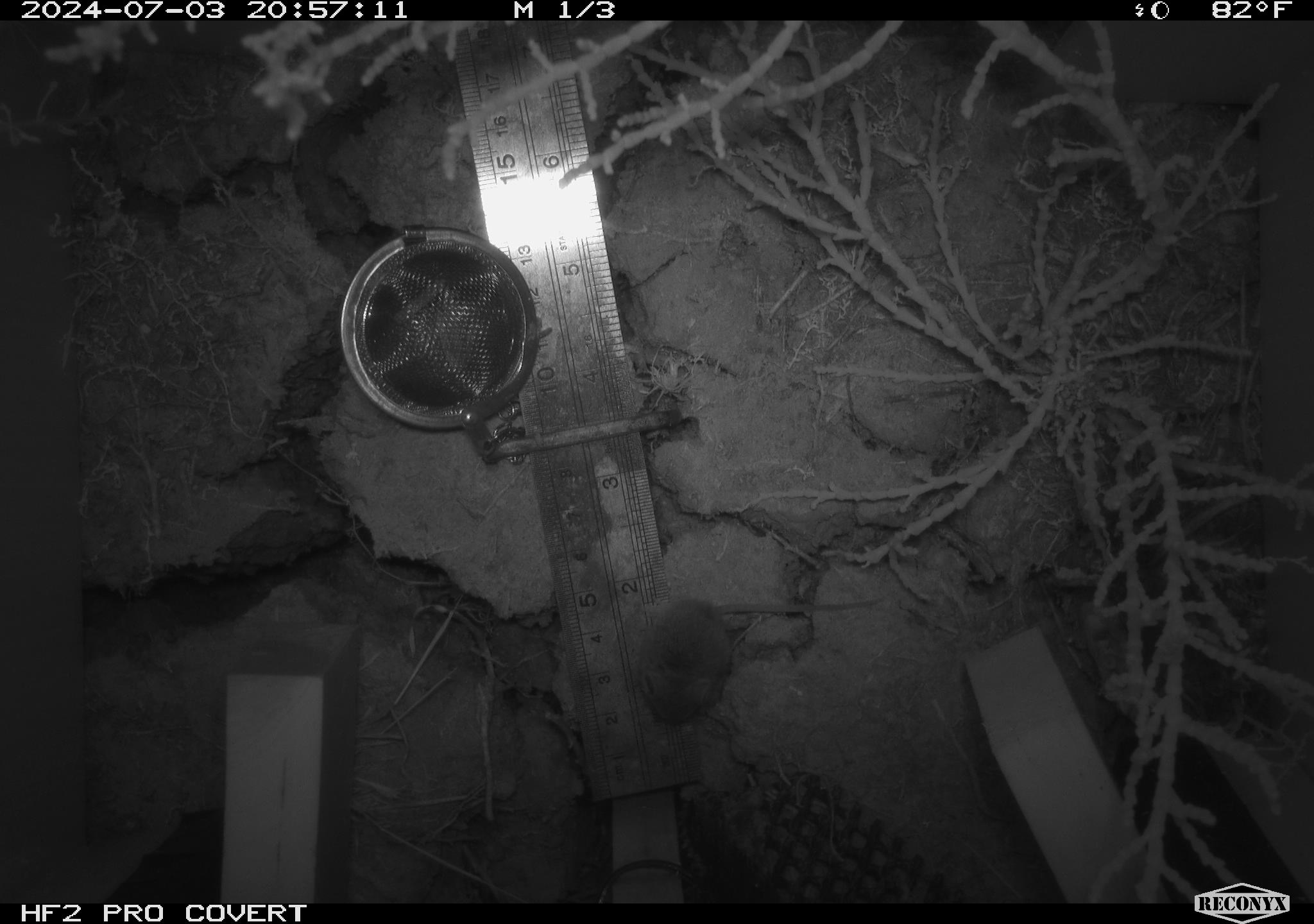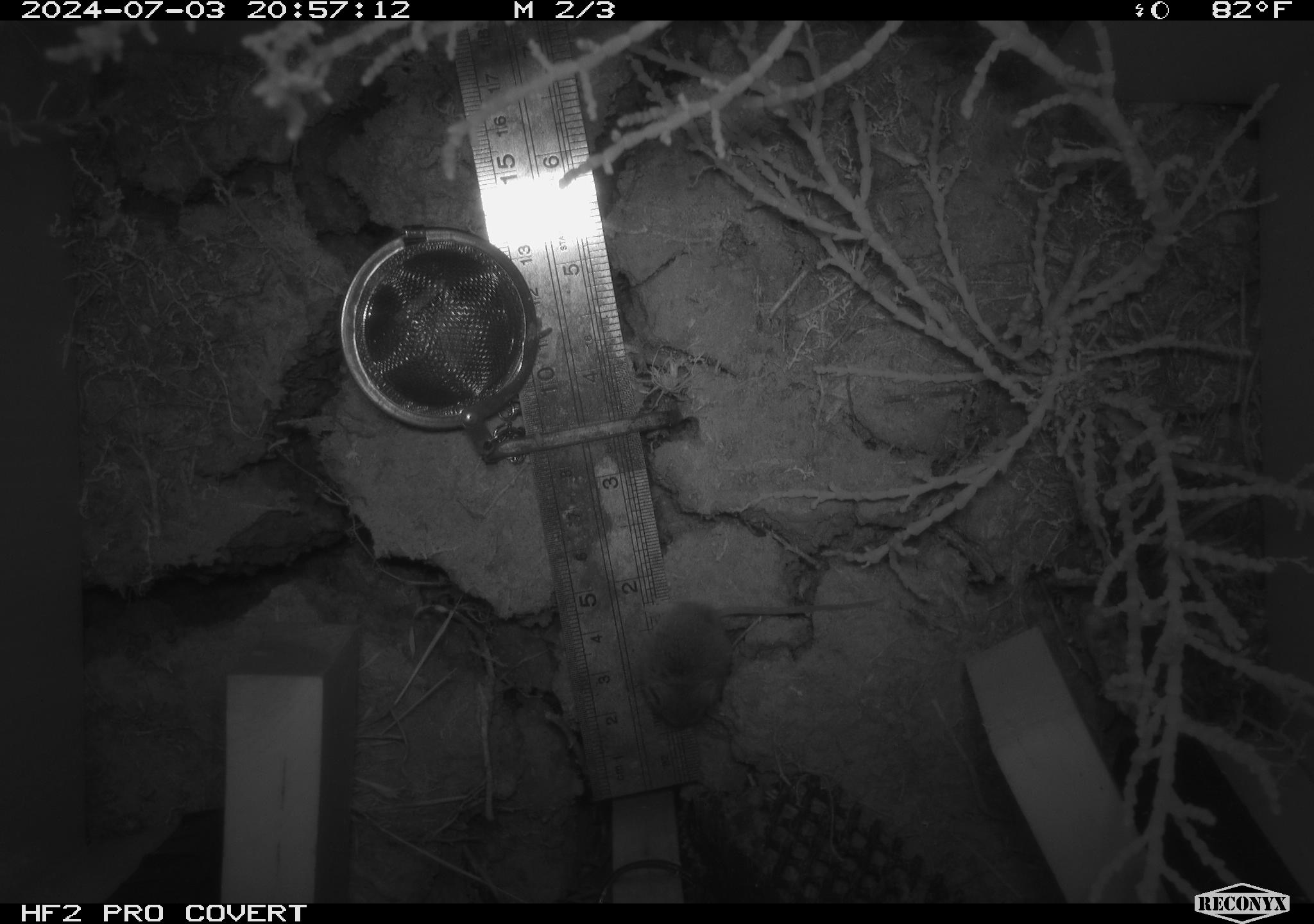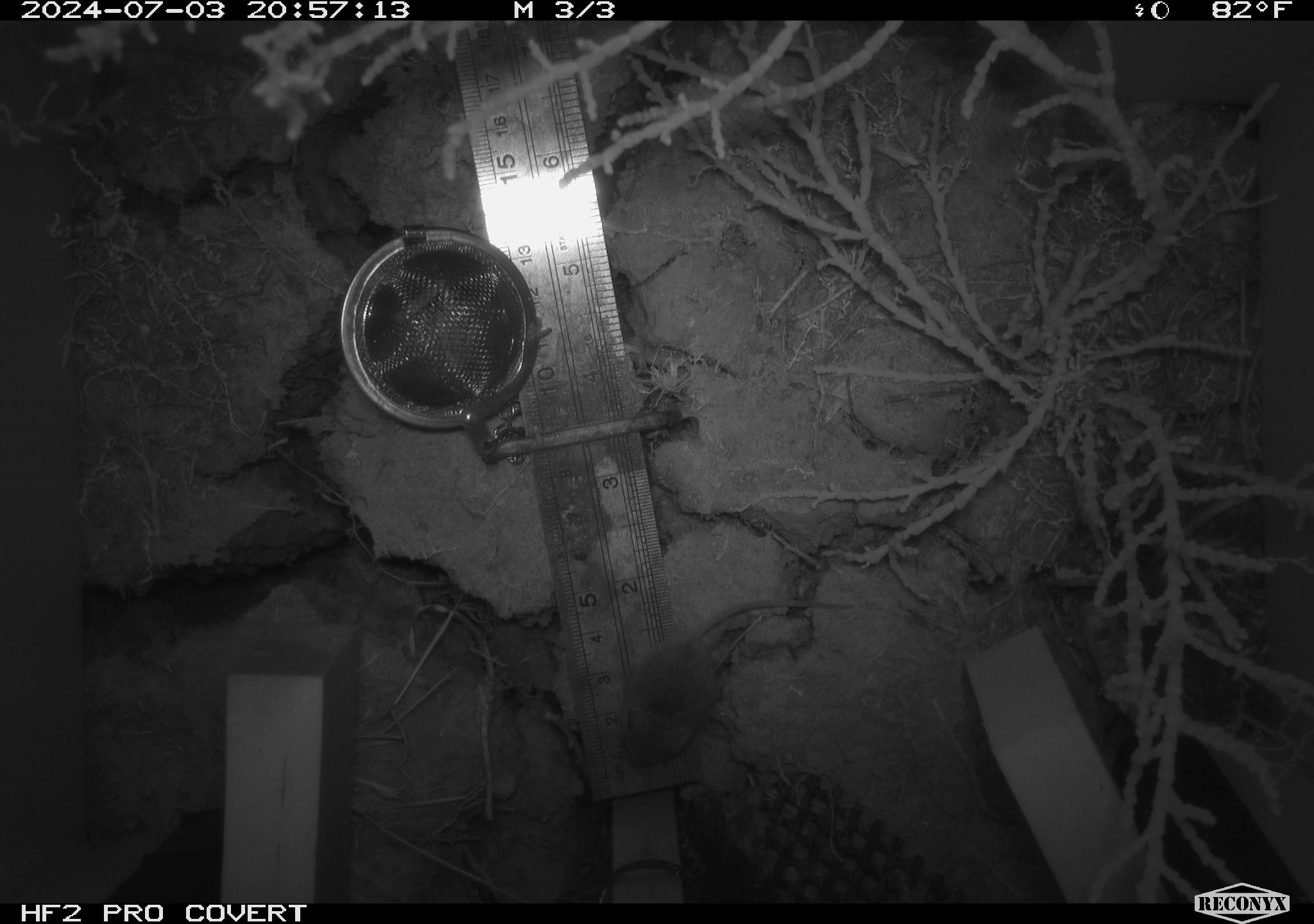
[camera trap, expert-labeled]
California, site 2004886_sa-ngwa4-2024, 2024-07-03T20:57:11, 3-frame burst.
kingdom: Animalia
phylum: Chordata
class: Mammalia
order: Rodentia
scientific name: Rodentia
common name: mouse species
Mouse species (Rodentia).